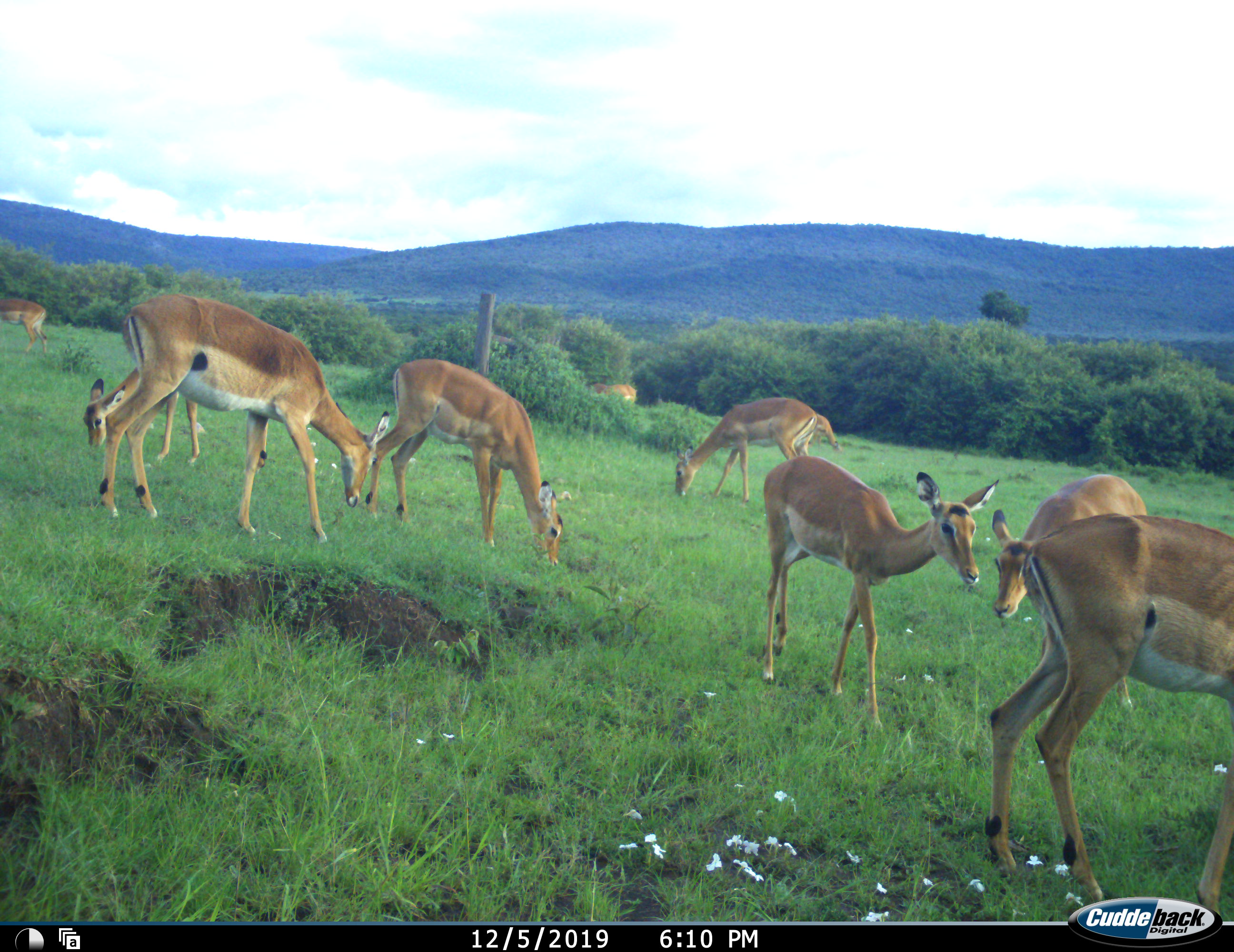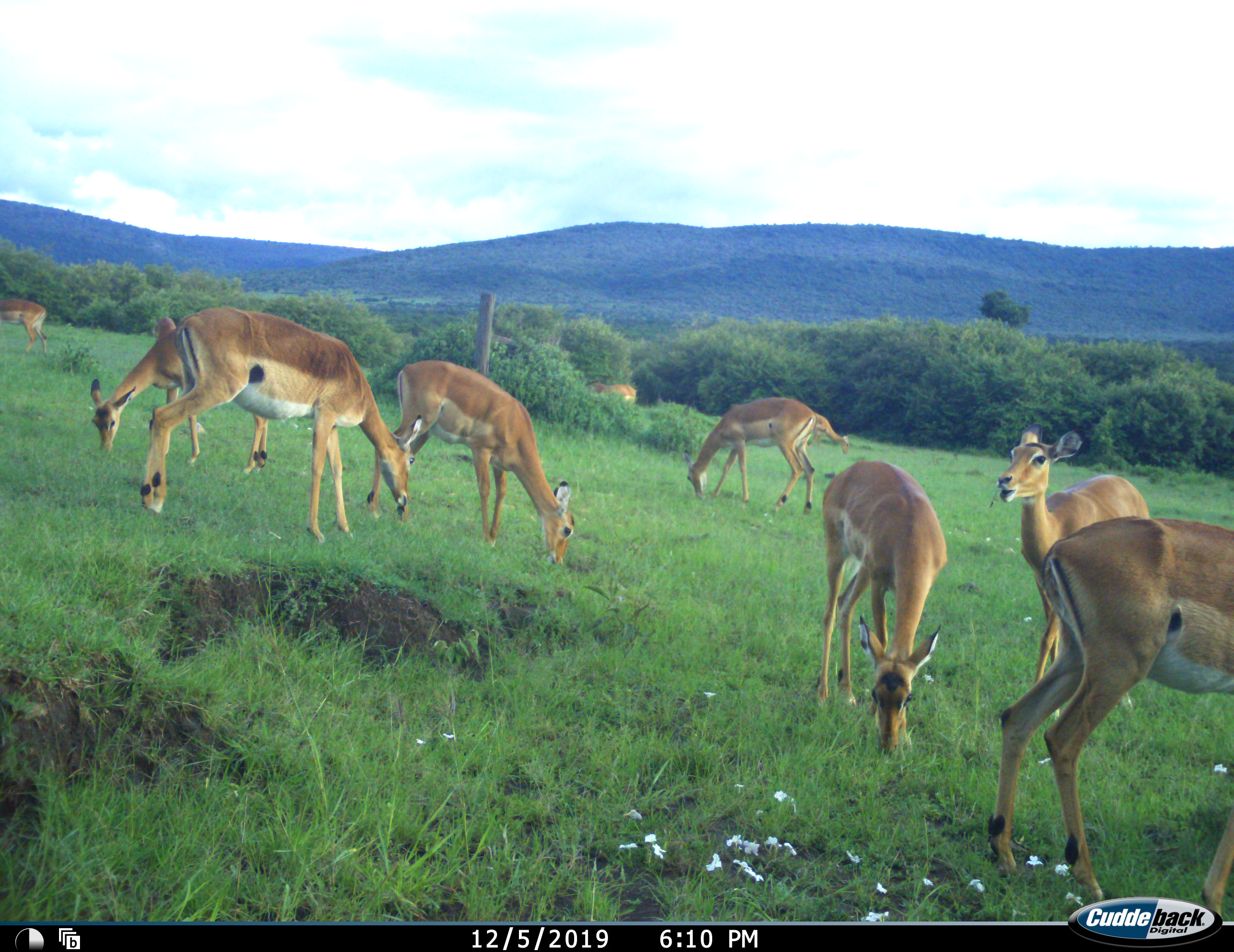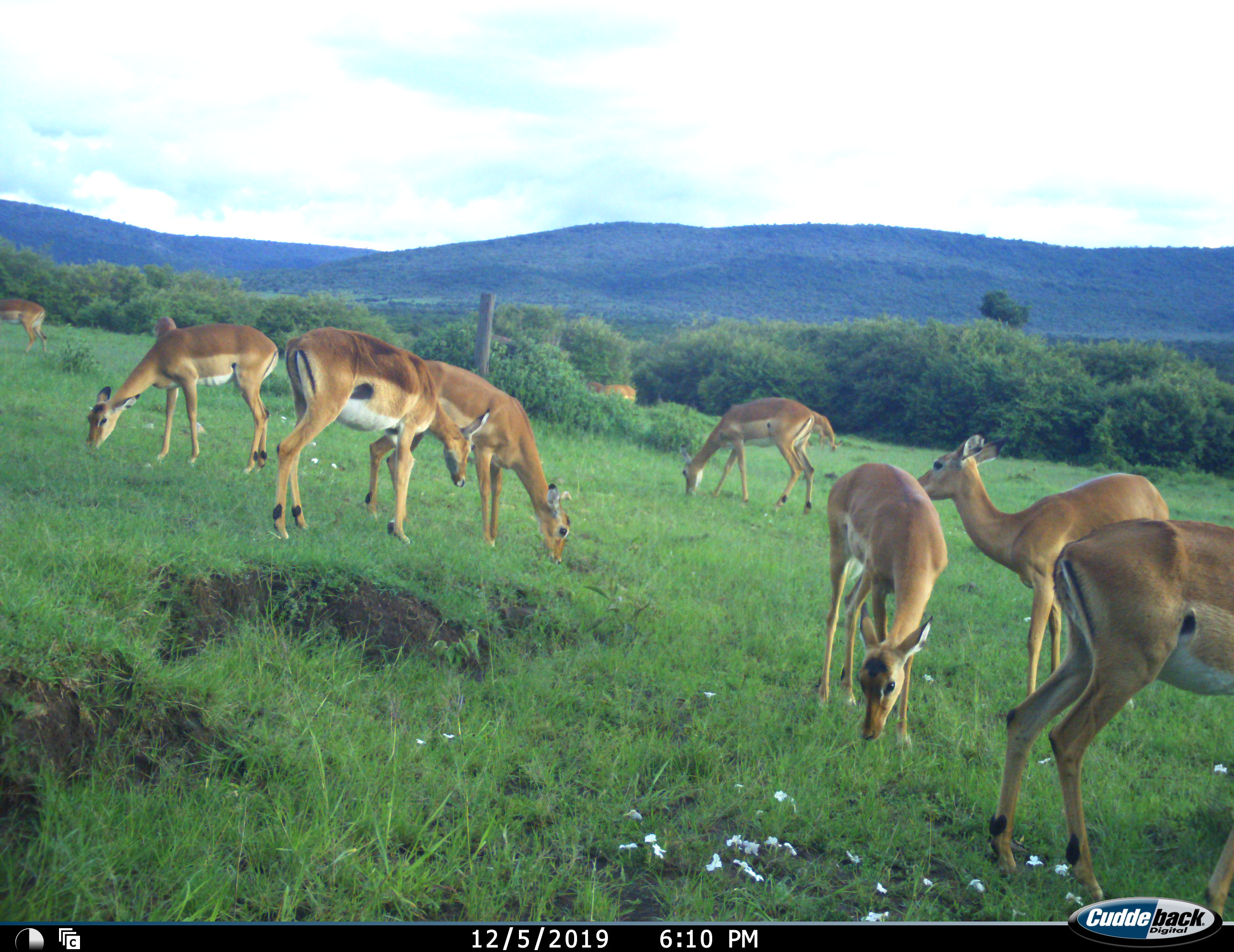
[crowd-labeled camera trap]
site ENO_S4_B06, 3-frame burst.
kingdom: Animalia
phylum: Chordata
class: Mammalia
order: Artiodactyla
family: Bovidae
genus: Aepyceros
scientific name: Aepyceros melampus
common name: impala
Impala (Aepyceros melampus), count 9. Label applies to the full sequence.